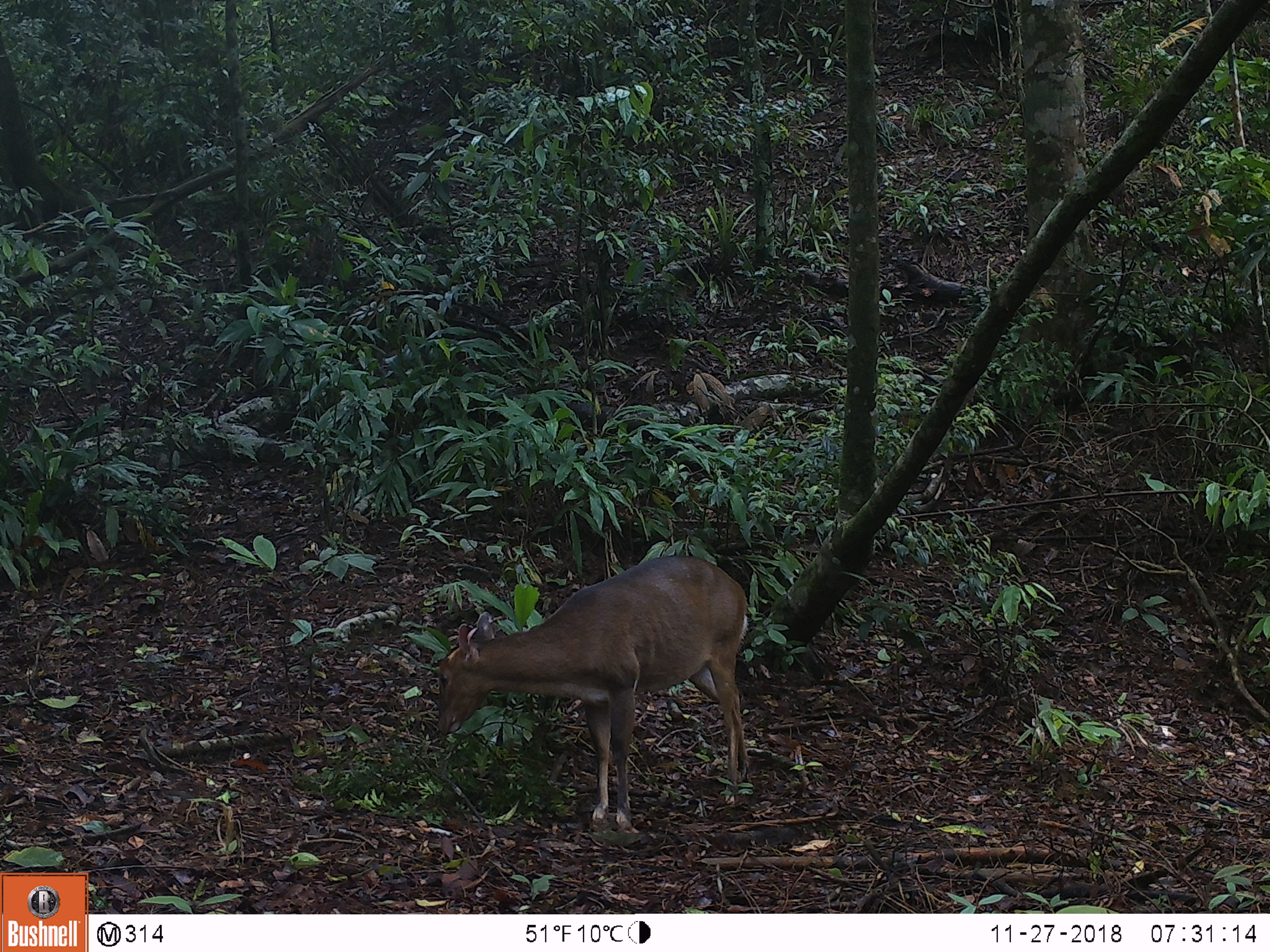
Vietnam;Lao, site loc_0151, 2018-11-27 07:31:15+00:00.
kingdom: Animalia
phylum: Chordata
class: Mammalia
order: Artiodactyla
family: Cervidae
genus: Muntiacus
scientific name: Muntiacus vuquangensis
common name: large-antlered muntjac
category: large antlered muntjac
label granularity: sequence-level